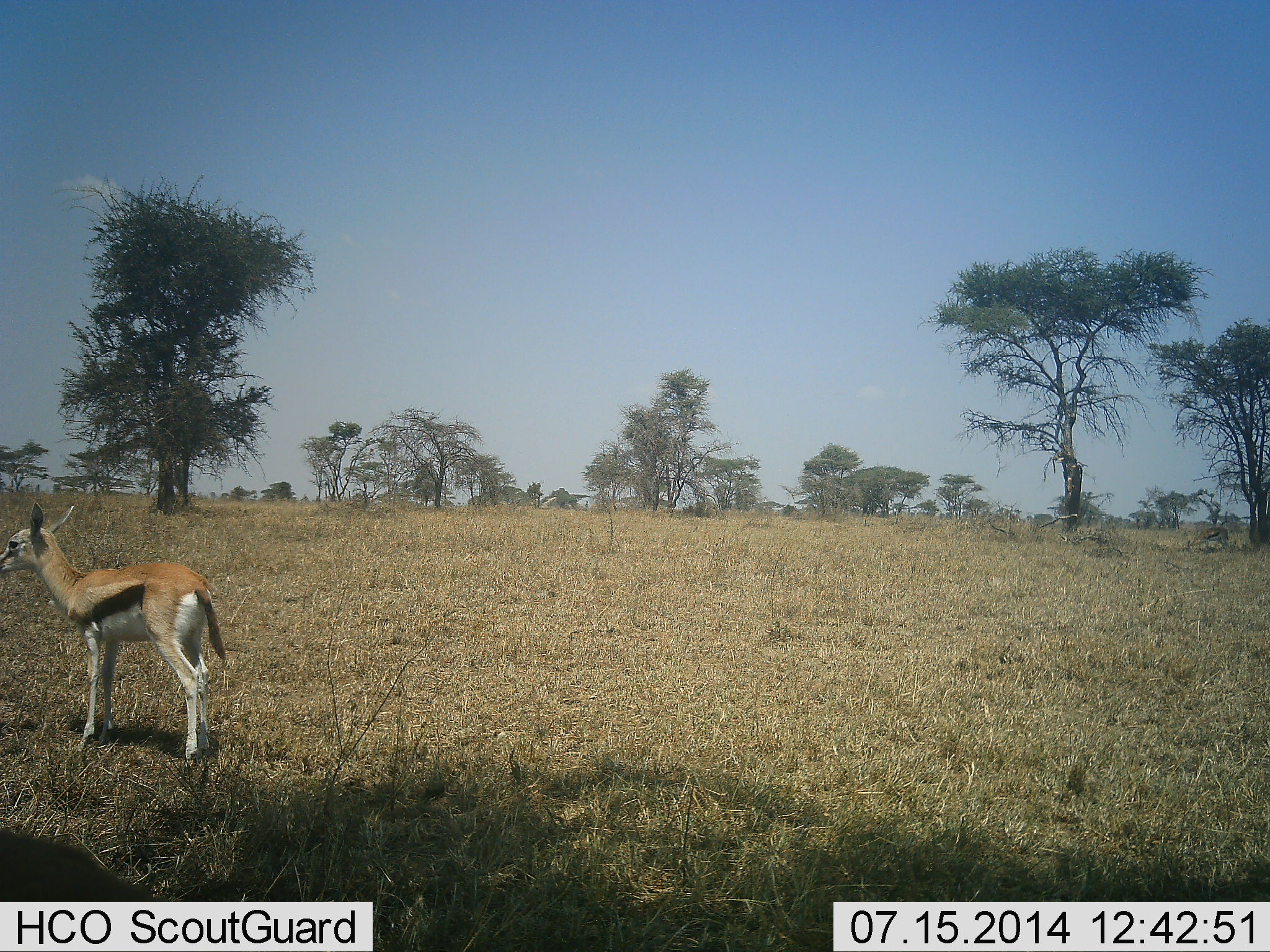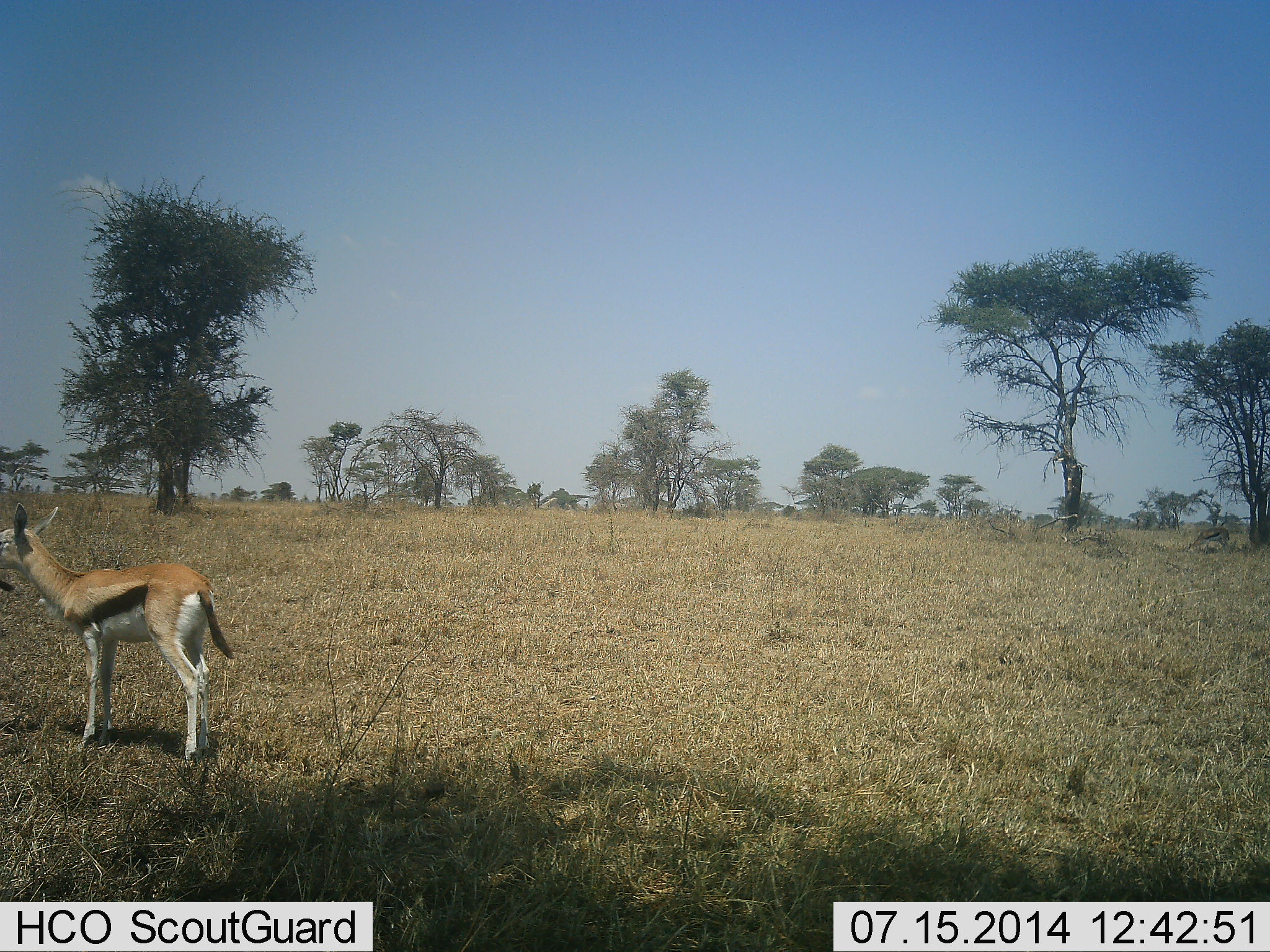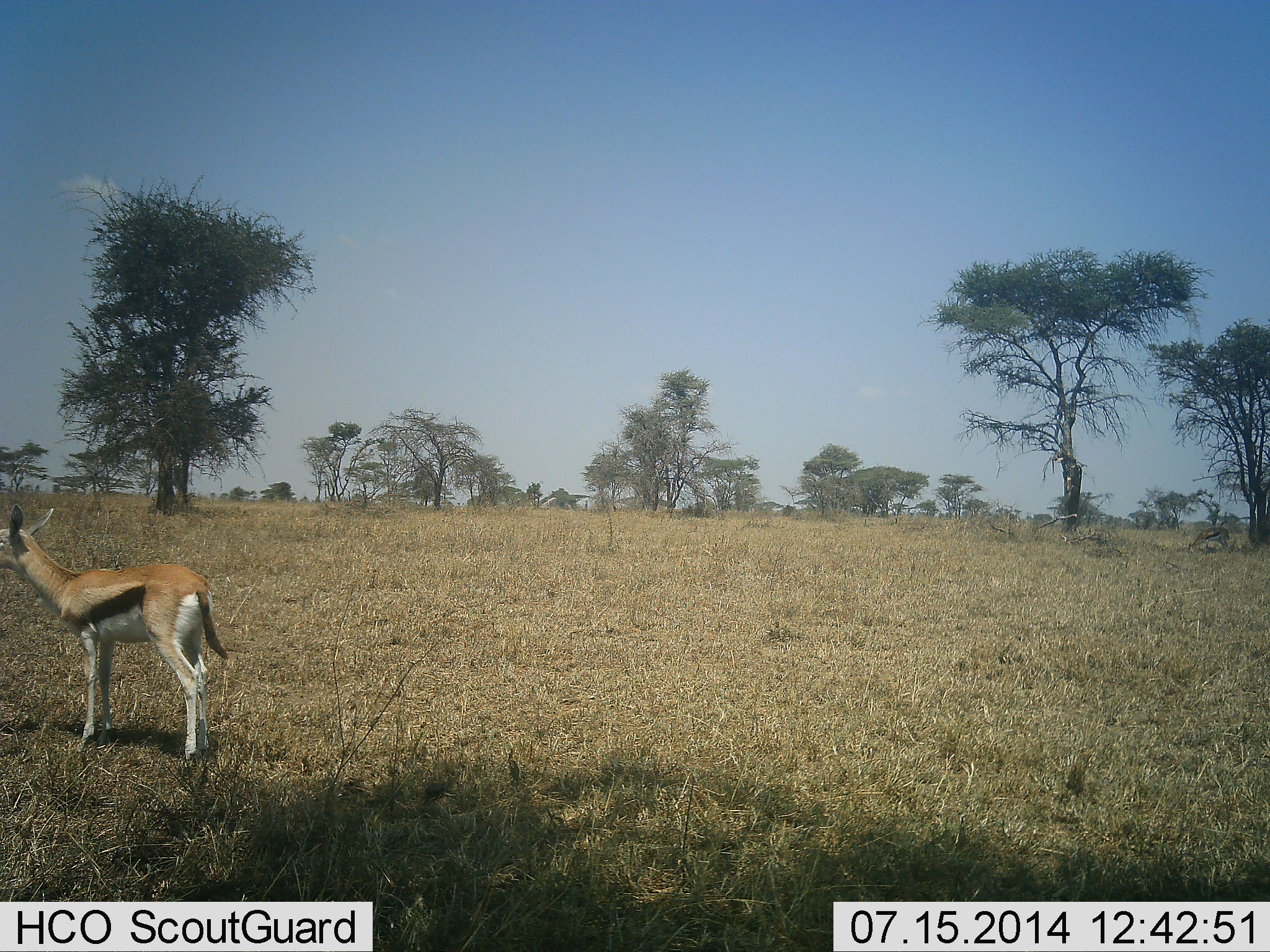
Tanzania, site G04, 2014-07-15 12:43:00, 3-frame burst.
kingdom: Animalia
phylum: Chordata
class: Mammalia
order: Artiodactyla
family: Bovidae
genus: Eudorcas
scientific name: Eudorcas thomsonii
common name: thomson's gazelle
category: gazellethomsons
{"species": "gazellethomsons (thomson's gazelle) (Eudorcas thomsonii)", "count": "1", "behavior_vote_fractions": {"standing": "100%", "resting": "0%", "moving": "0%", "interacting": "0%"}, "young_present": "0%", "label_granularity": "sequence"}